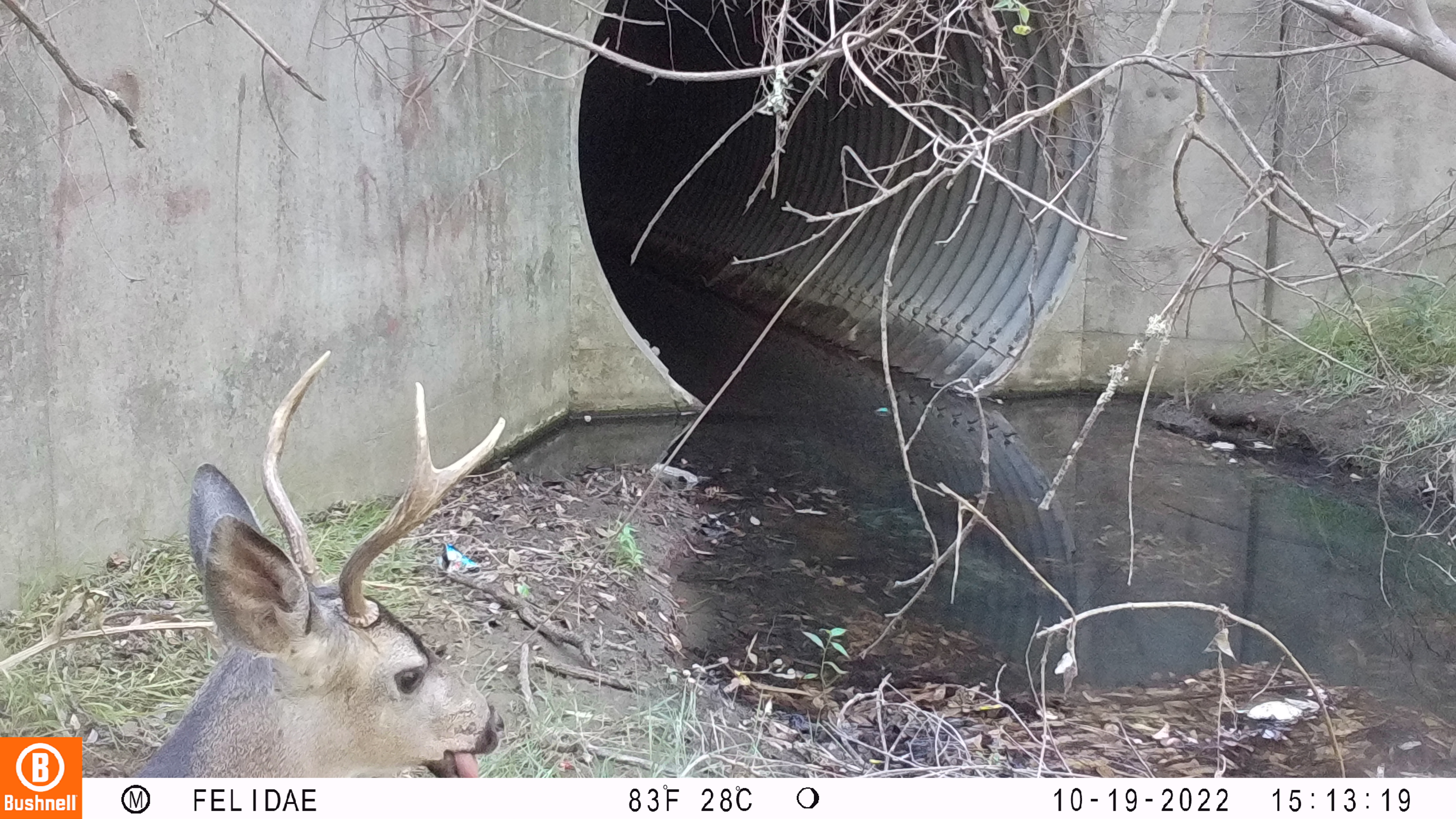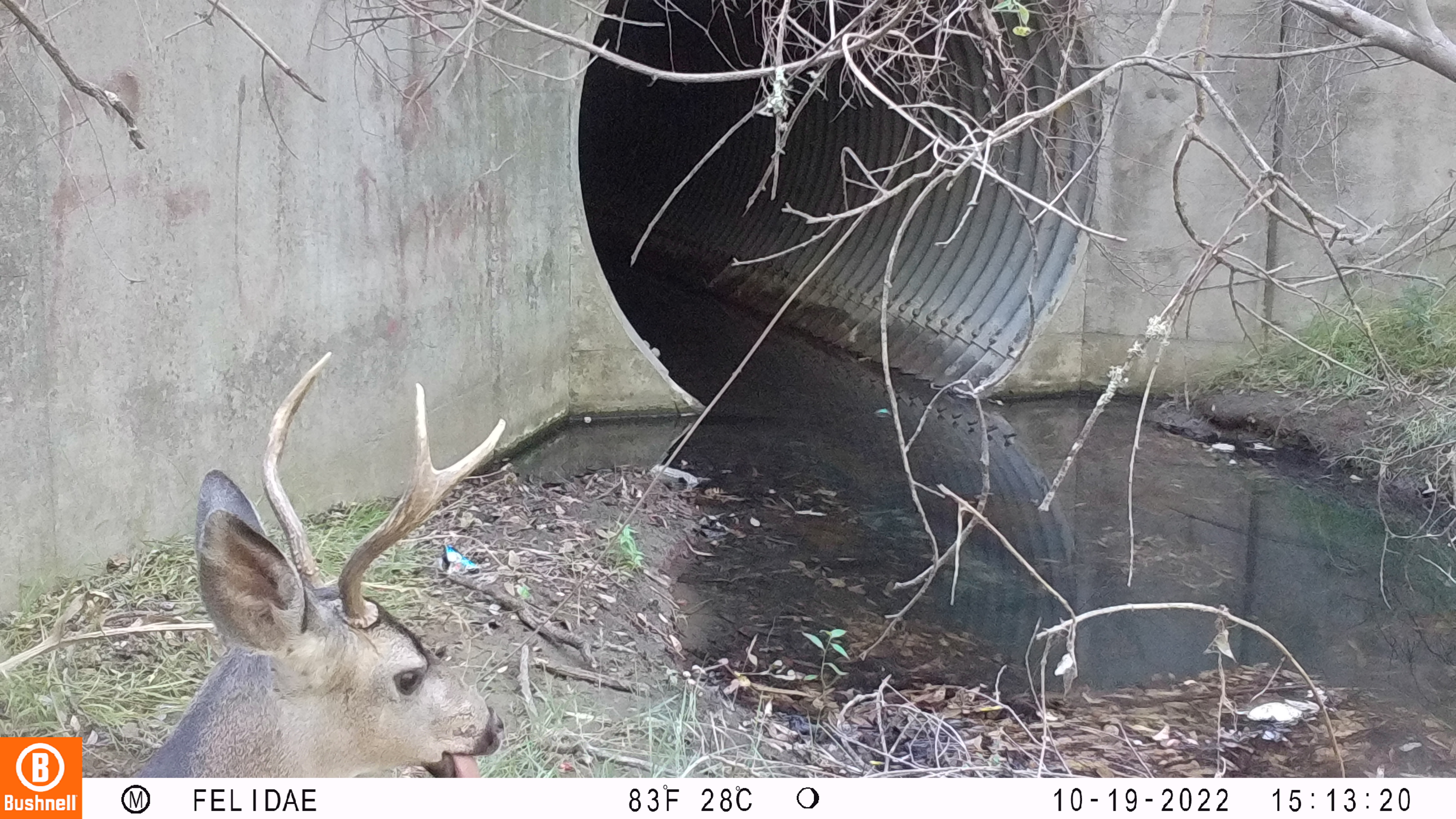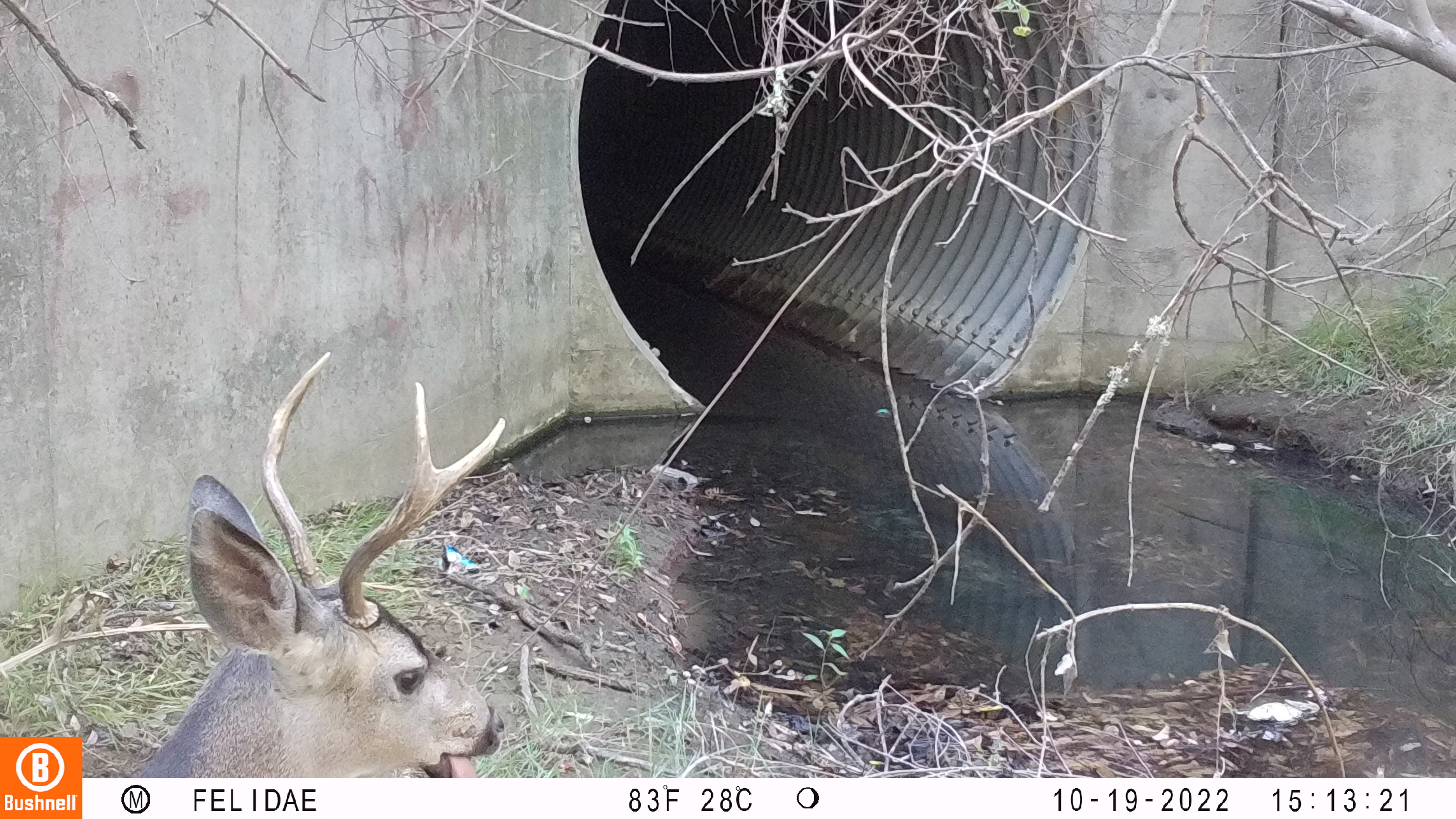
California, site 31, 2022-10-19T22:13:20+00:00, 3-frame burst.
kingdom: Animalia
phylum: Chordata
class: Mammalia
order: Artiodactyla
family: Cervidae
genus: Odocoileus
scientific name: Odocoileus hemionus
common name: mule deer